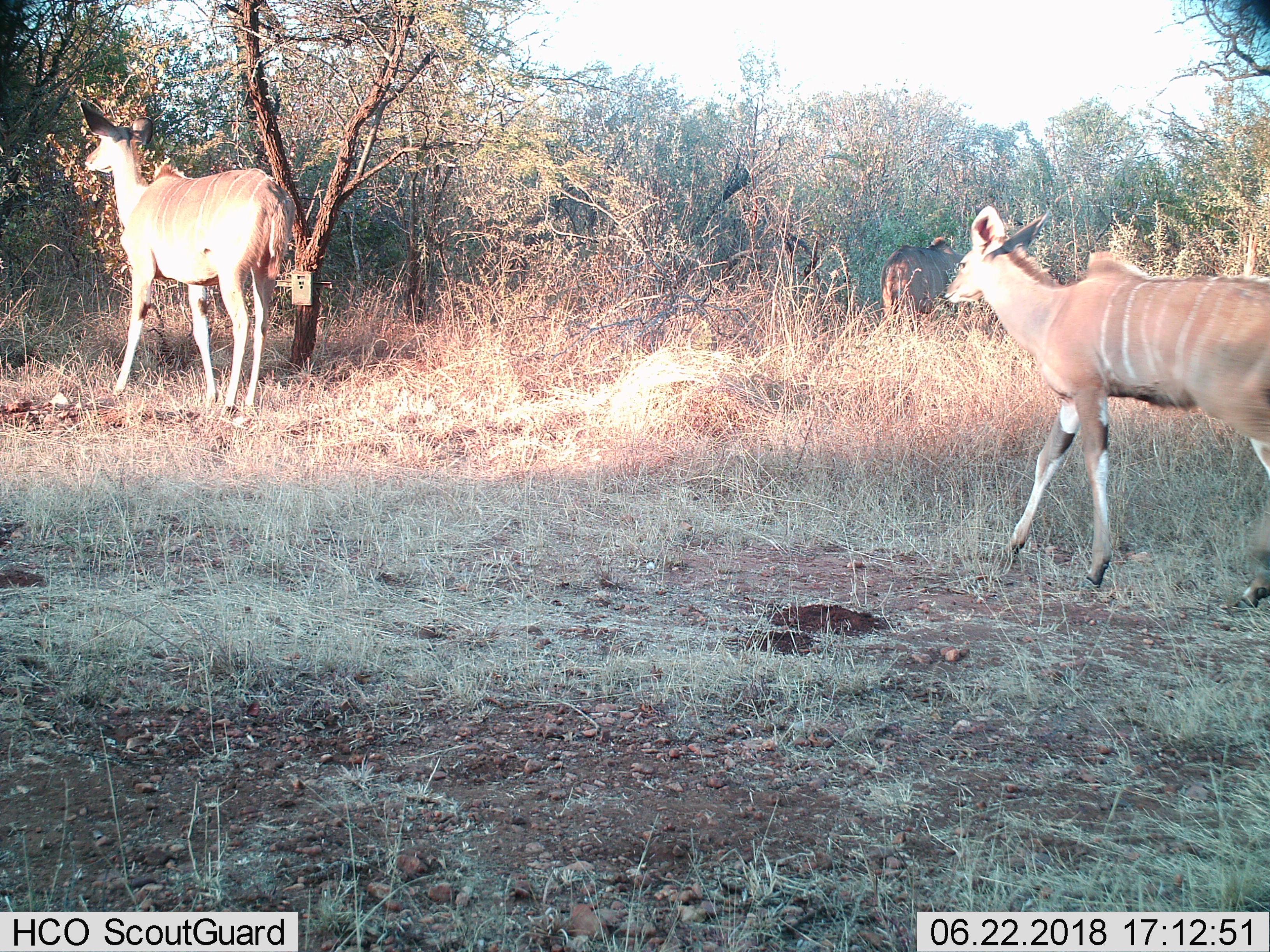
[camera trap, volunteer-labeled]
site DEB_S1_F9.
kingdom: Animalia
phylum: Chordata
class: Mammalia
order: Artiodactyla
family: Bovidae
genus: Tragelaphus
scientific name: Tragelaphus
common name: kudu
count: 3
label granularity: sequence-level